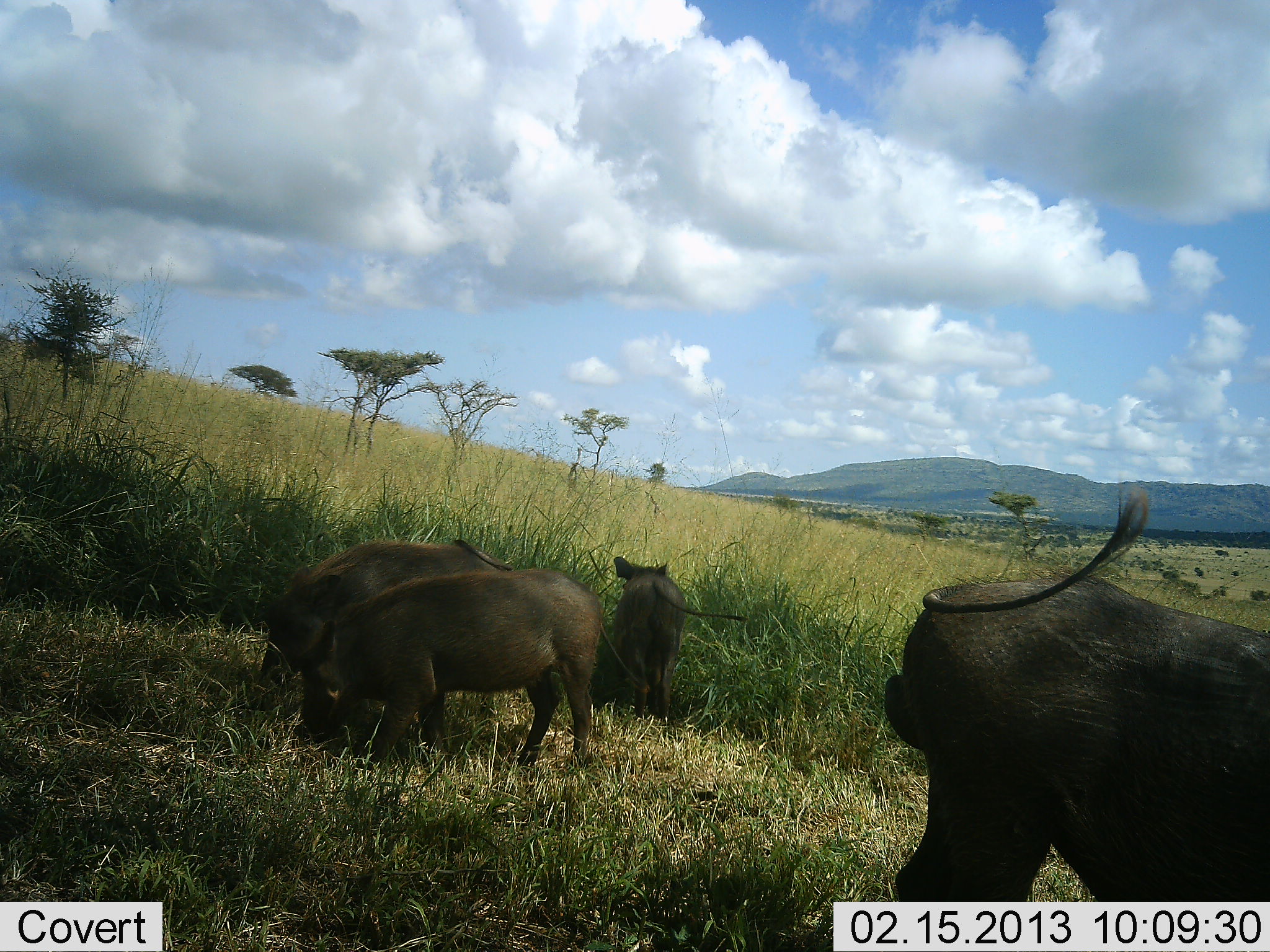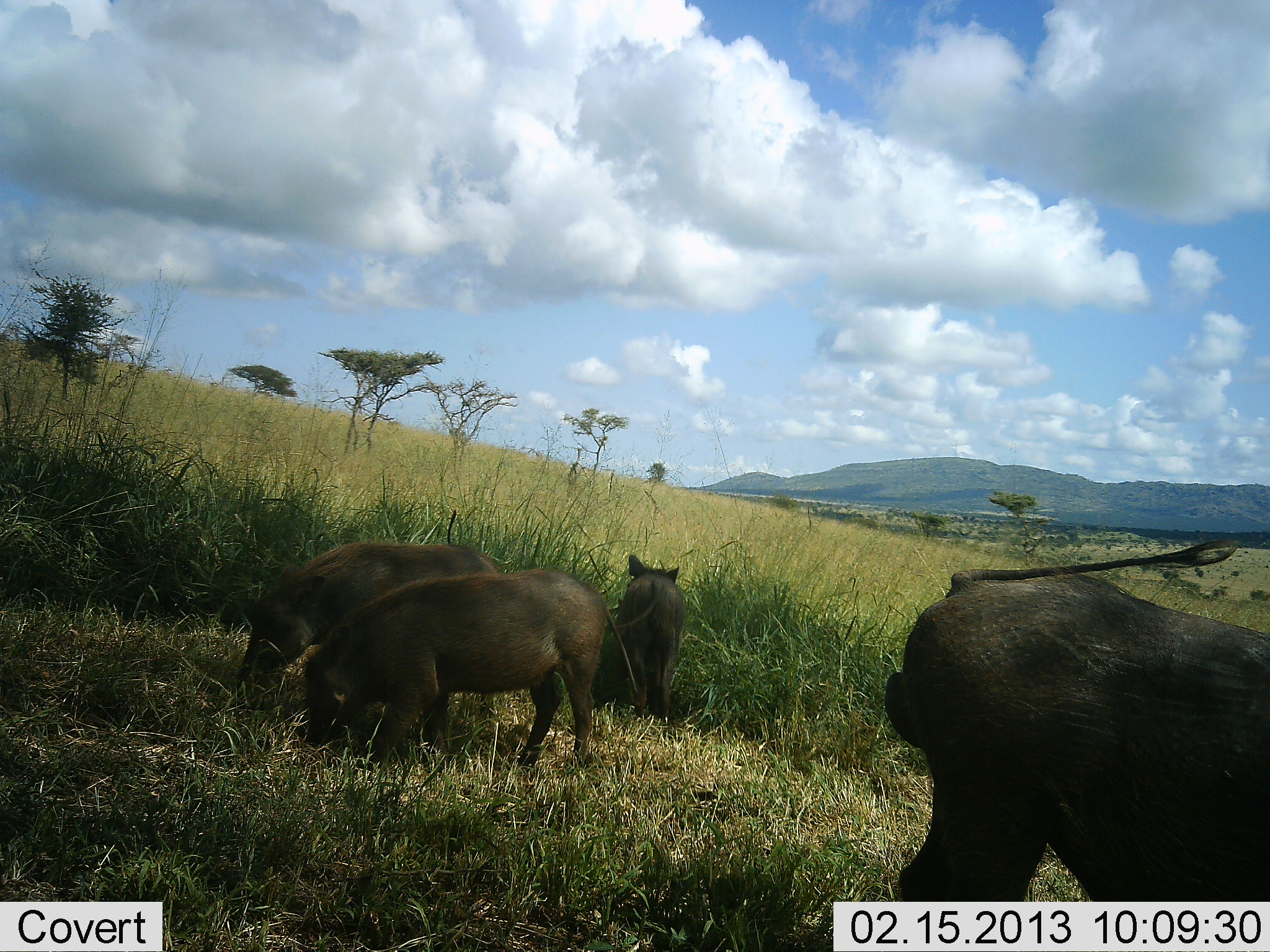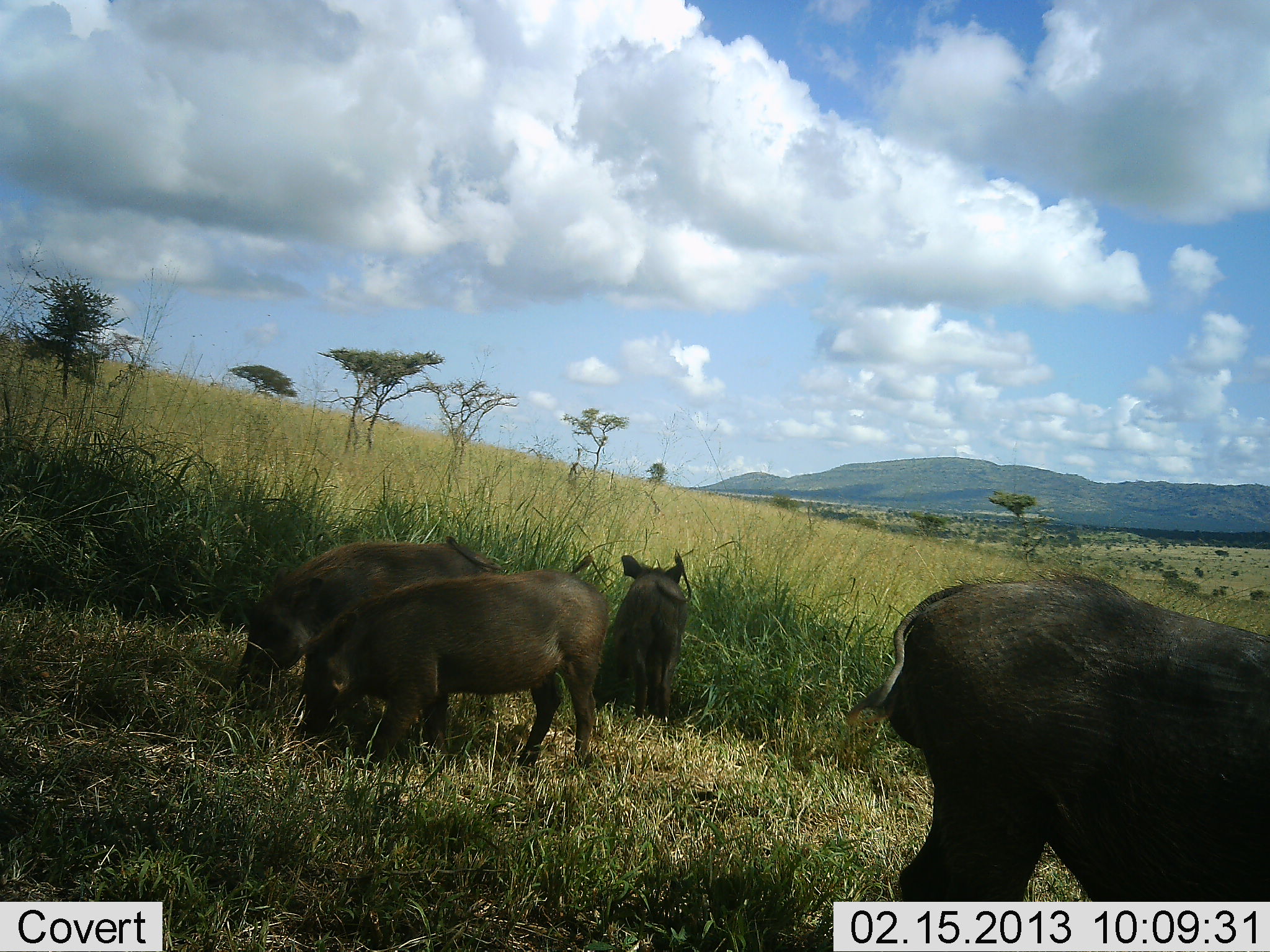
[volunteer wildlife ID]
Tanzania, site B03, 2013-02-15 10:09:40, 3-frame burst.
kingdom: Animalia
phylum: Chordata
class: Mammalia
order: Artiodactyla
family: Suidae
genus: Phacochoerus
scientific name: Phacochoerus africanus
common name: warthog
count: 4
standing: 28%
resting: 0%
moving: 3%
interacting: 0%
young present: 23%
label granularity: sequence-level